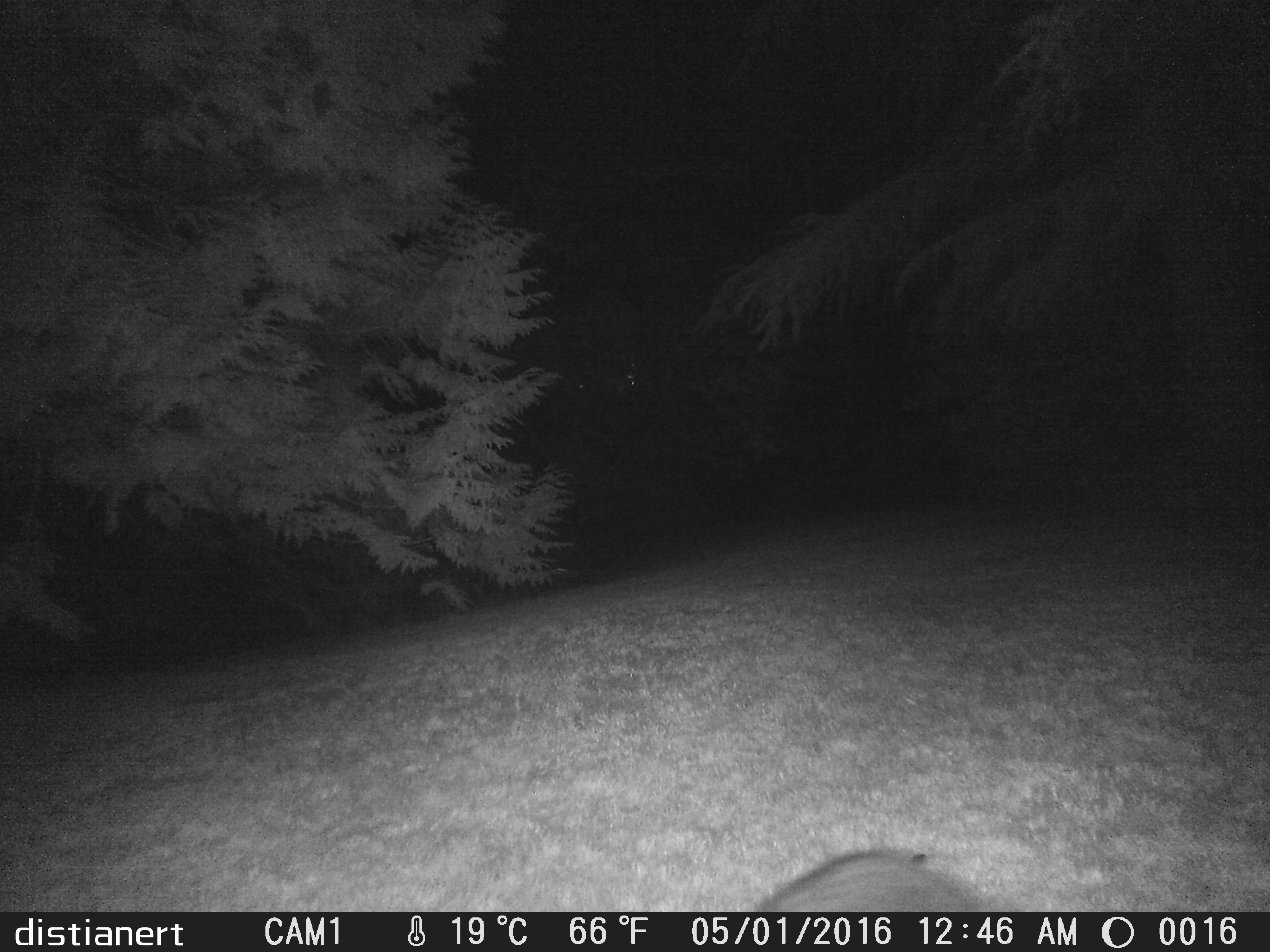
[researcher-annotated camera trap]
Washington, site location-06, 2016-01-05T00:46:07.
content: unidentified animal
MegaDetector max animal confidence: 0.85